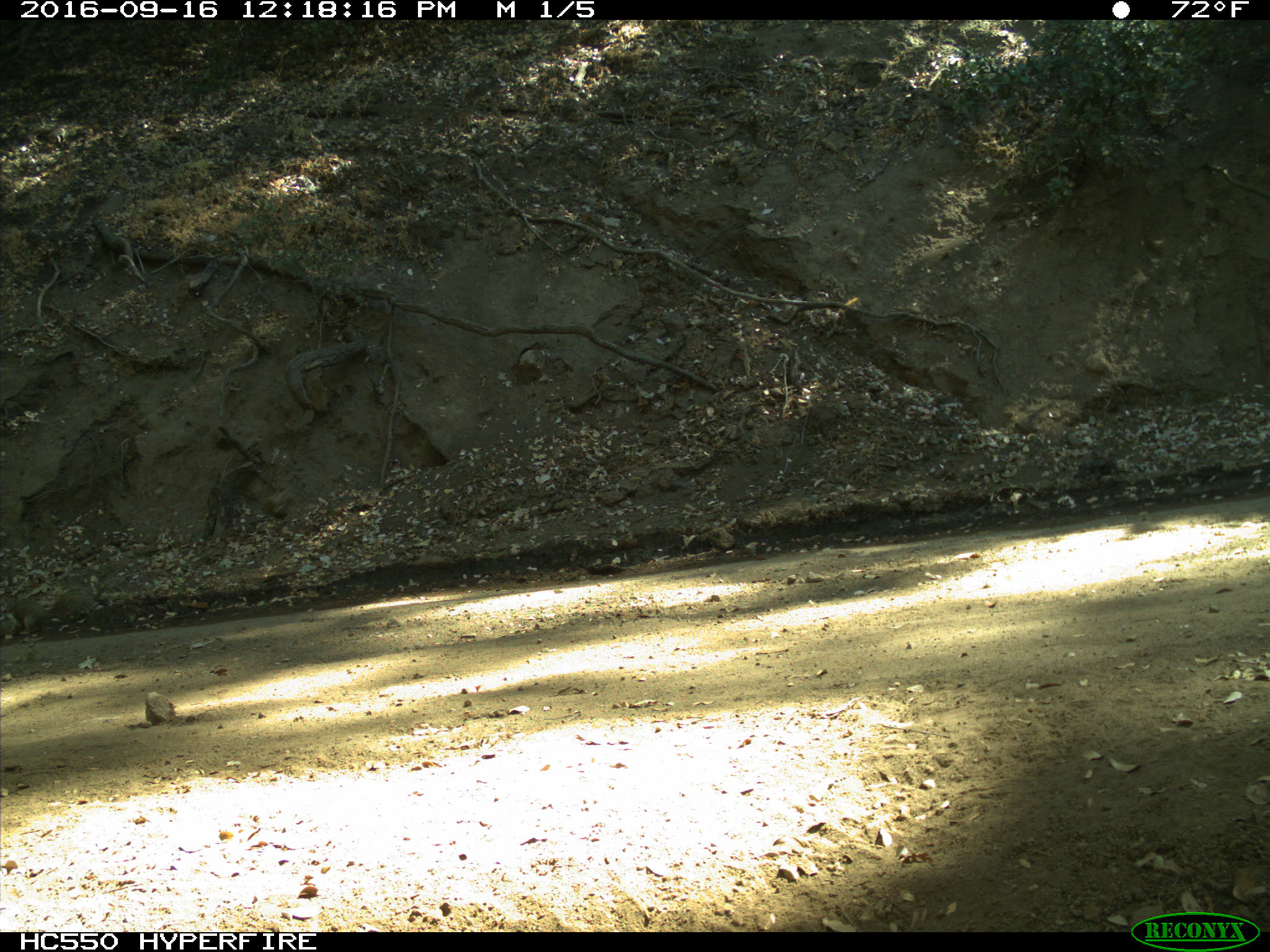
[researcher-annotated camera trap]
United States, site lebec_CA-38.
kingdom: Animalia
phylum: Chordata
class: Mammalia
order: Rodentia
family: Sciuridae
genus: Otospermophilus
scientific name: Otospermophilus beecheyi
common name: california ground squirrel